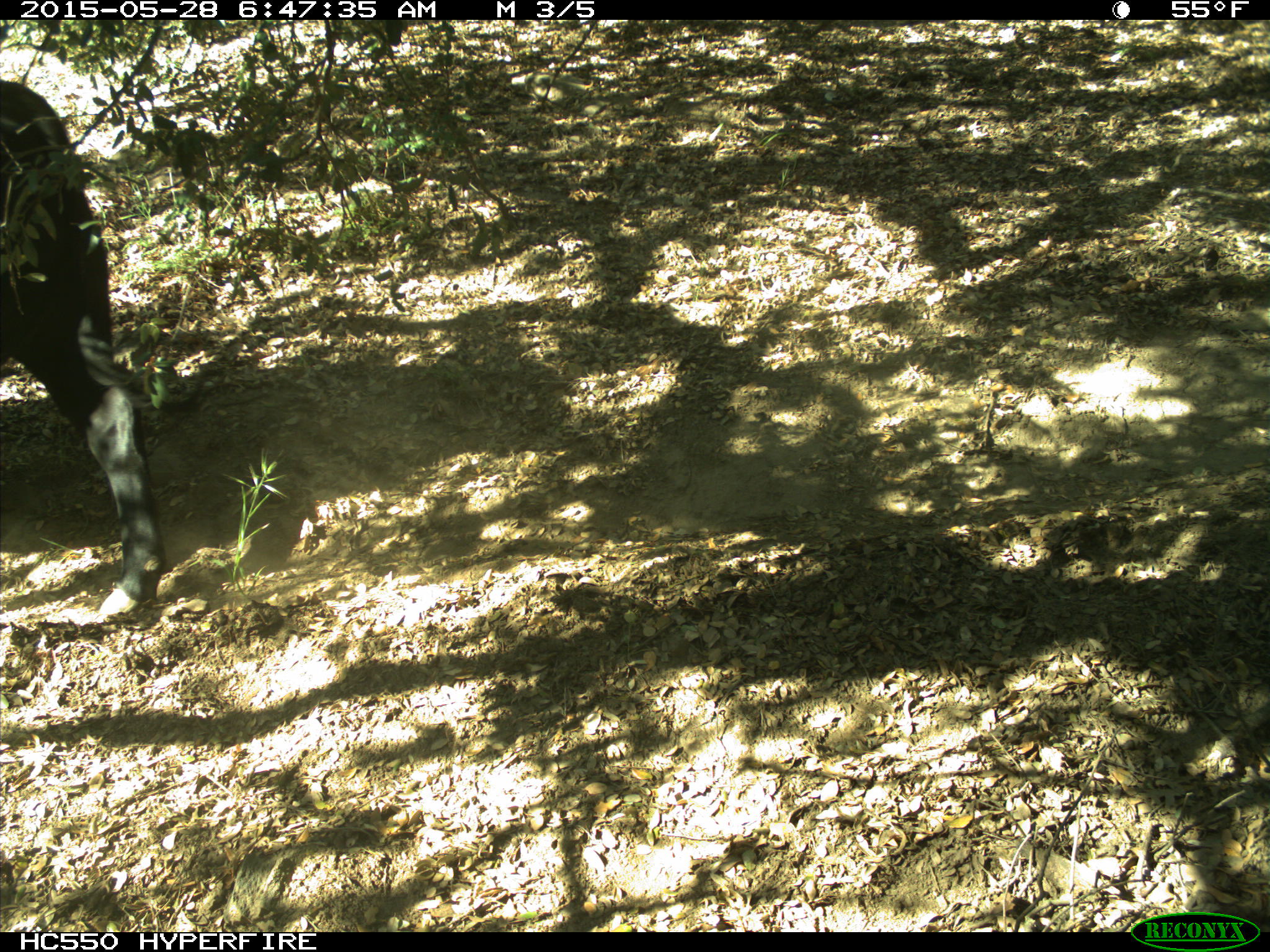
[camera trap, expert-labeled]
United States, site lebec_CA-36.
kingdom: Animalia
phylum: Chordata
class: Mammalia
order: Artiodactyla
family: Bovidae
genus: Bos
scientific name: Bos taurus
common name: domestic cow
Bos taurus (domestic cow).